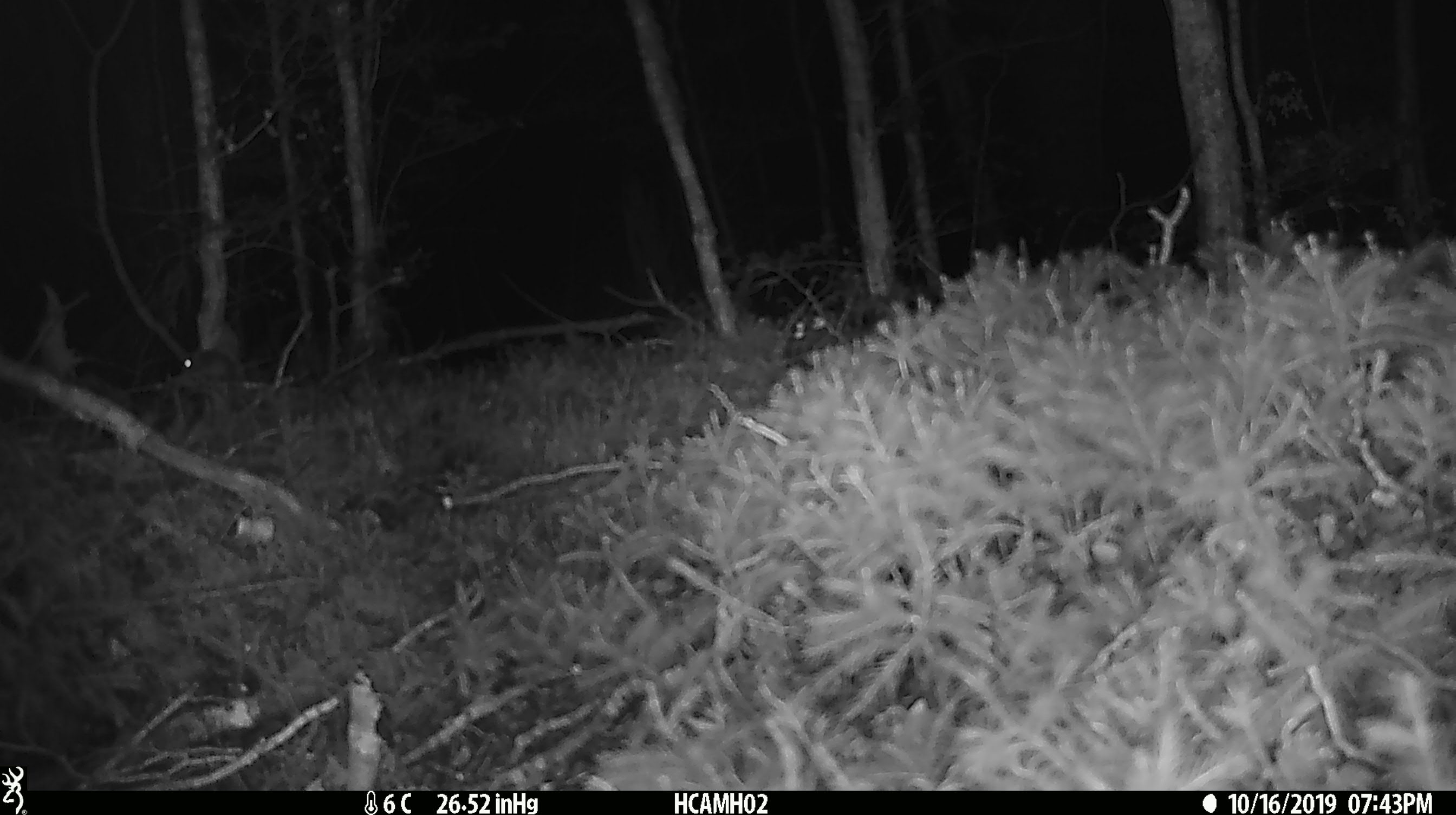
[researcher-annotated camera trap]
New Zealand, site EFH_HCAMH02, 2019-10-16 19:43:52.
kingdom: Animalia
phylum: Chordata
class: Mammalia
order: Rodentia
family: Muridae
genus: Mus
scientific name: Mus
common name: mouse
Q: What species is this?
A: Mouse (Mus).